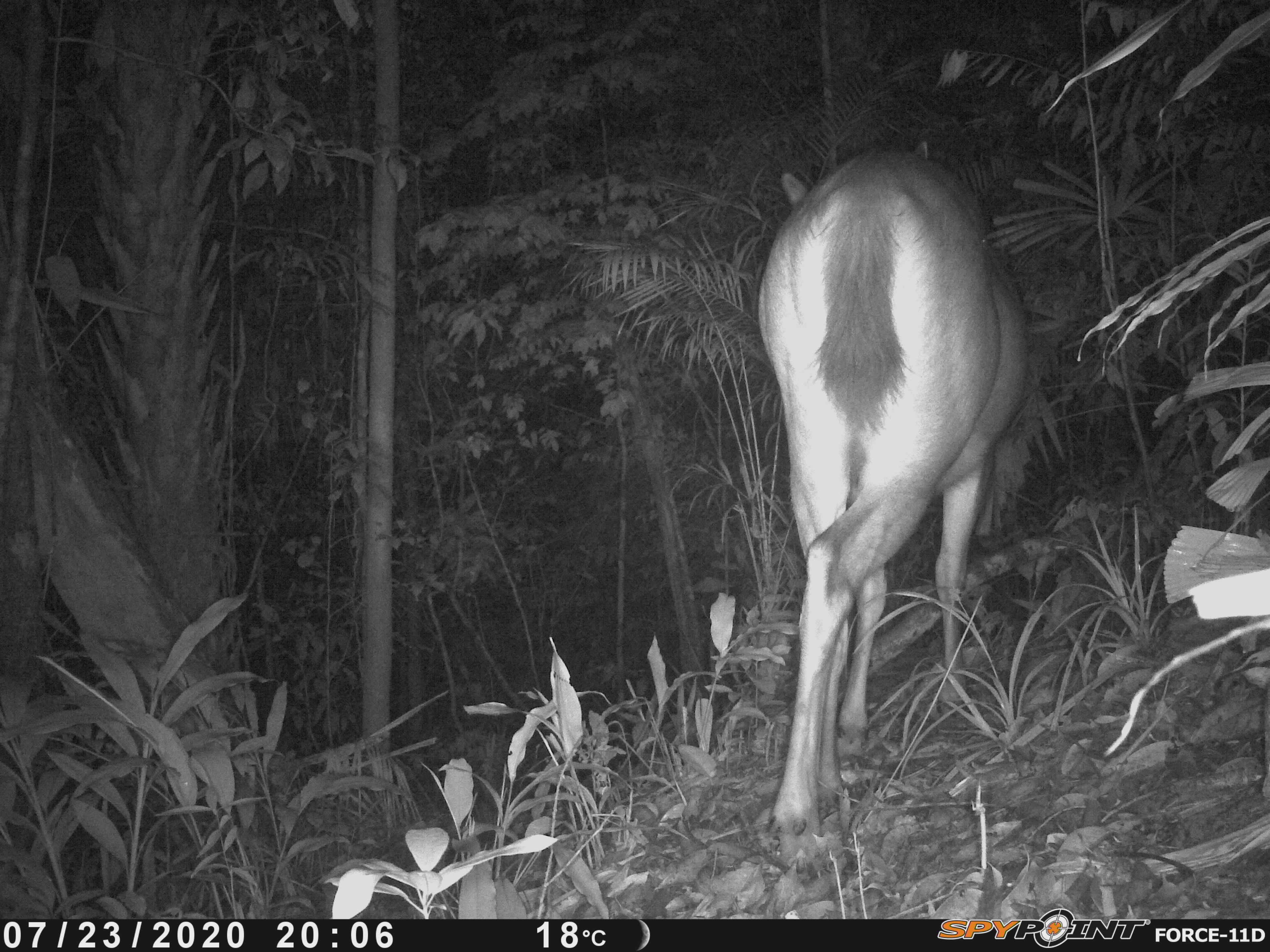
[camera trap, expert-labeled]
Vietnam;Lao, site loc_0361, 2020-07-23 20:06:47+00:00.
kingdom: Animalia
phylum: Chordata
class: Mammalia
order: Artiodactyla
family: Cervidae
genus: Rusa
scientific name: Rusa unicolor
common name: sambar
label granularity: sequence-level